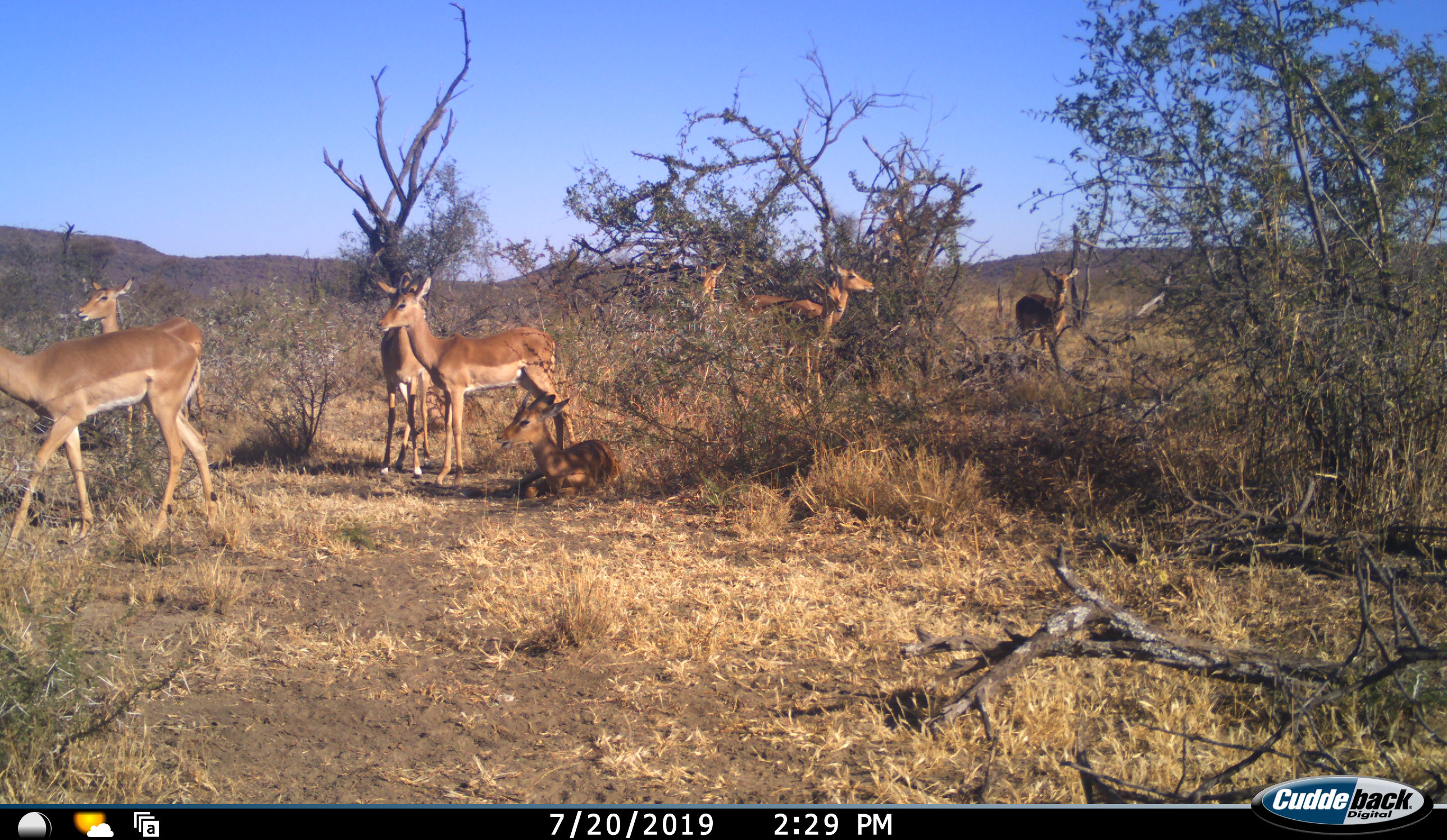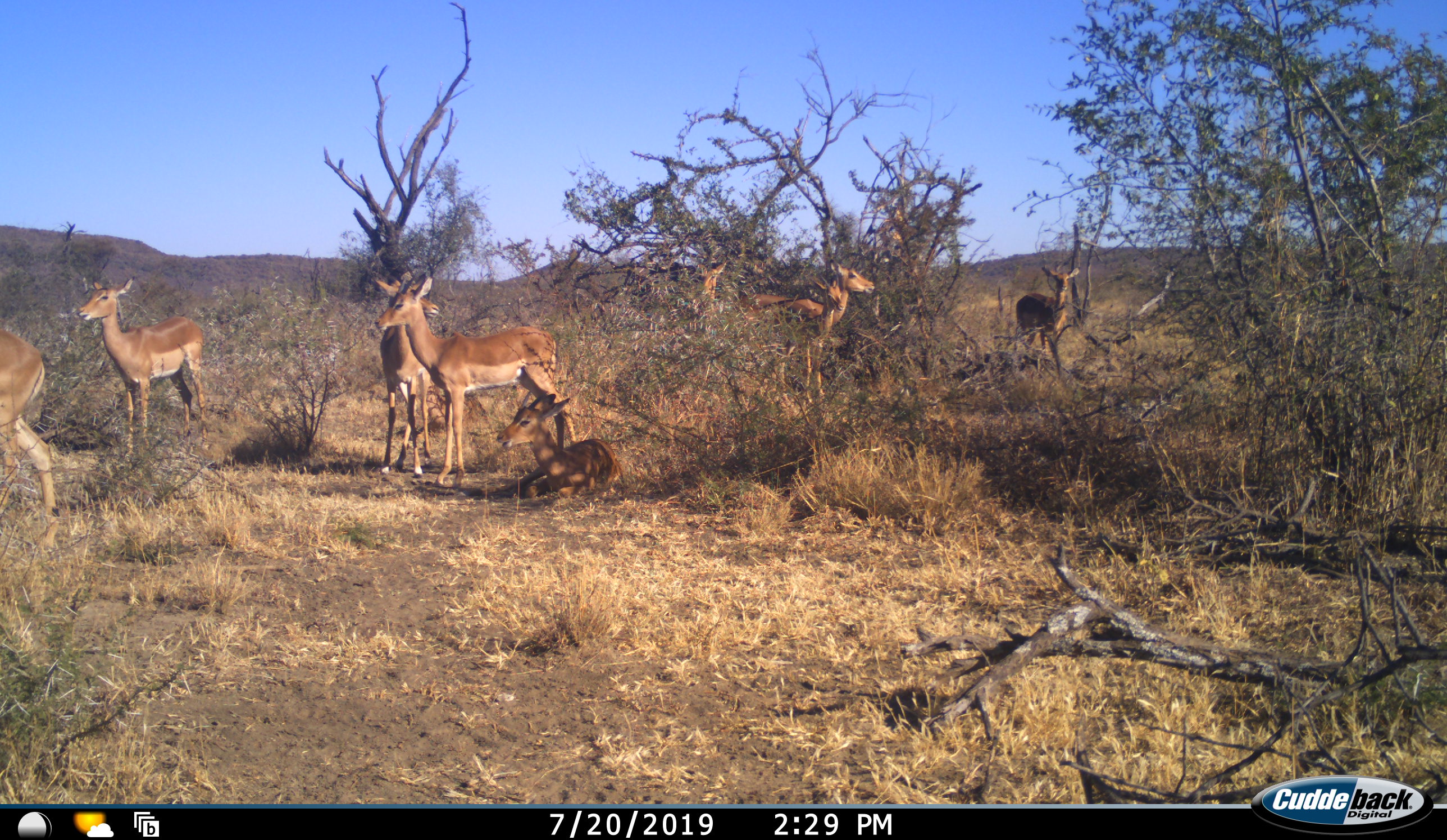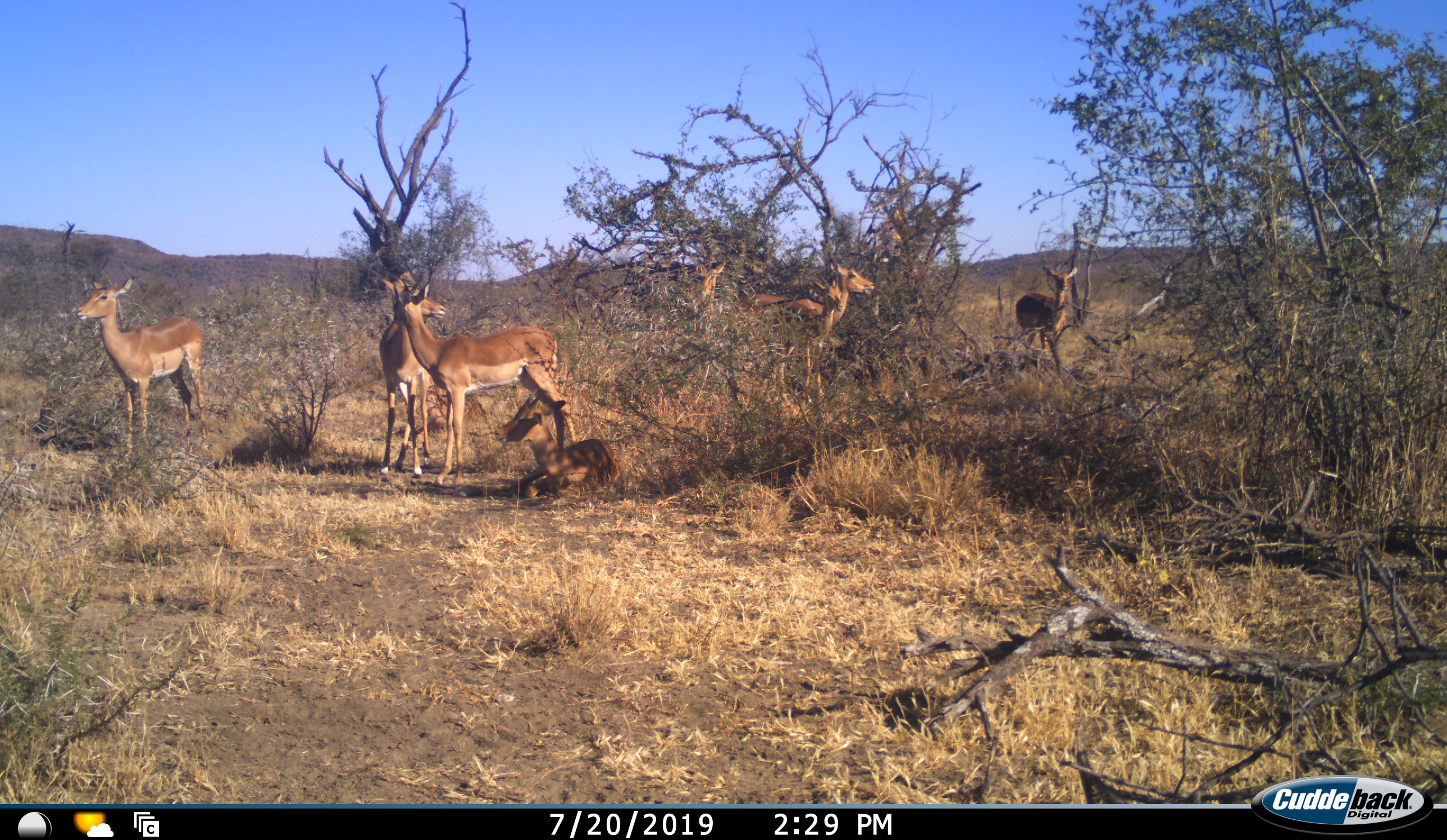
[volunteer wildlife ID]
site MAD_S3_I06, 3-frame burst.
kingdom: Animalia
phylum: Chordata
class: Mammalia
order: Artiodactyla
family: Bovidae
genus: Aepyceros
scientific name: Aepyceros melampus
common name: impala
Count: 7.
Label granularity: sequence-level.